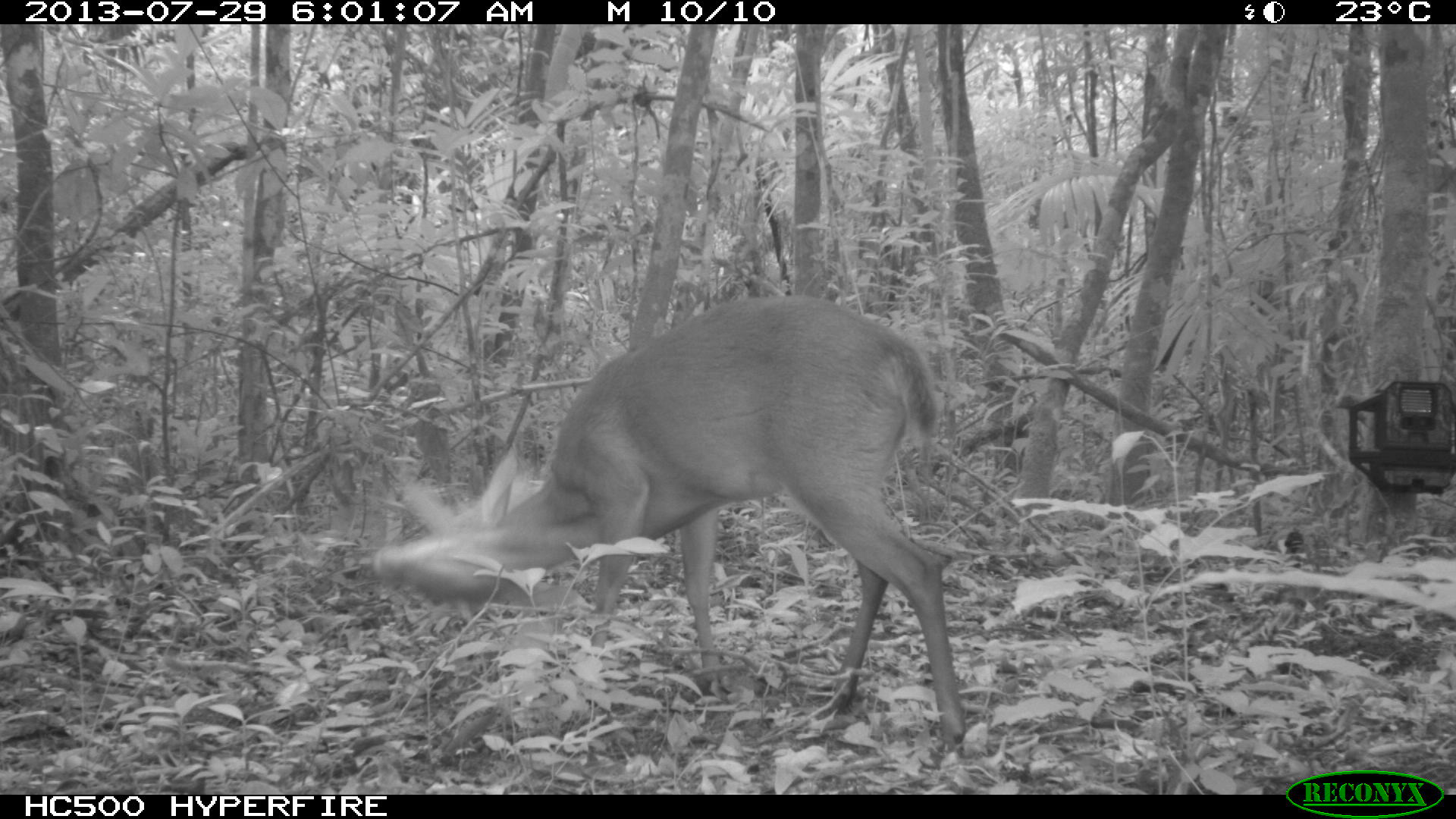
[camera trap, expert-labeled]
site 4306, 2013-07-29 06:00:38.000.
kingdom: Animalia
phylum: Chordata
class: Mammalia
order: Artiodactyla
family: Cervidae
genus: Mazama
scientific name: Mazama temama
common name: central american red brocket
Mazama temama (central american red brocket), count 1, sex male.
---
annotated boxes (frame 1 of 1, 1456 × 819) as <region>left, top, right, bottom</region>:
mazama temama: <region>372, 294, 965, 750</region>